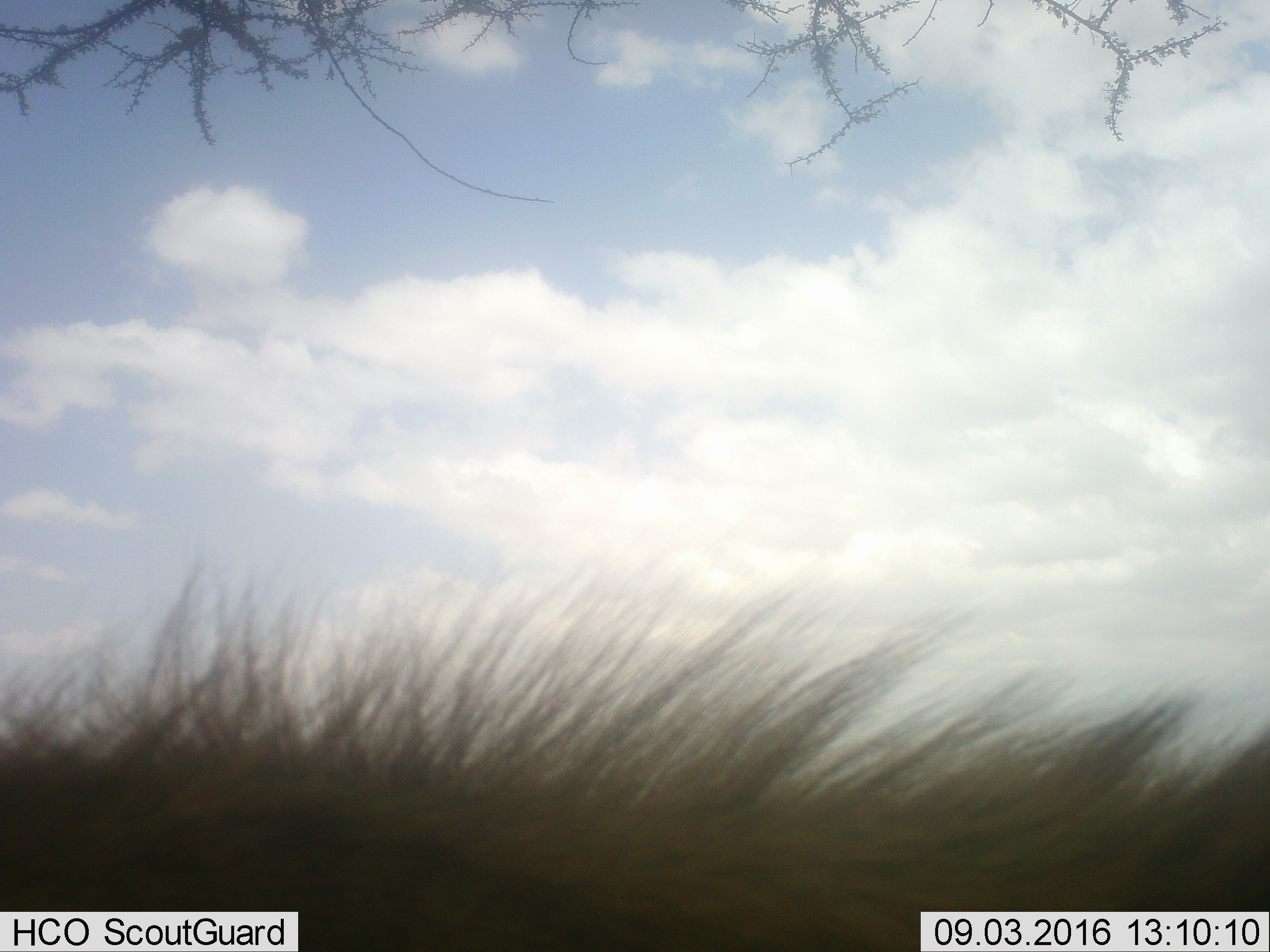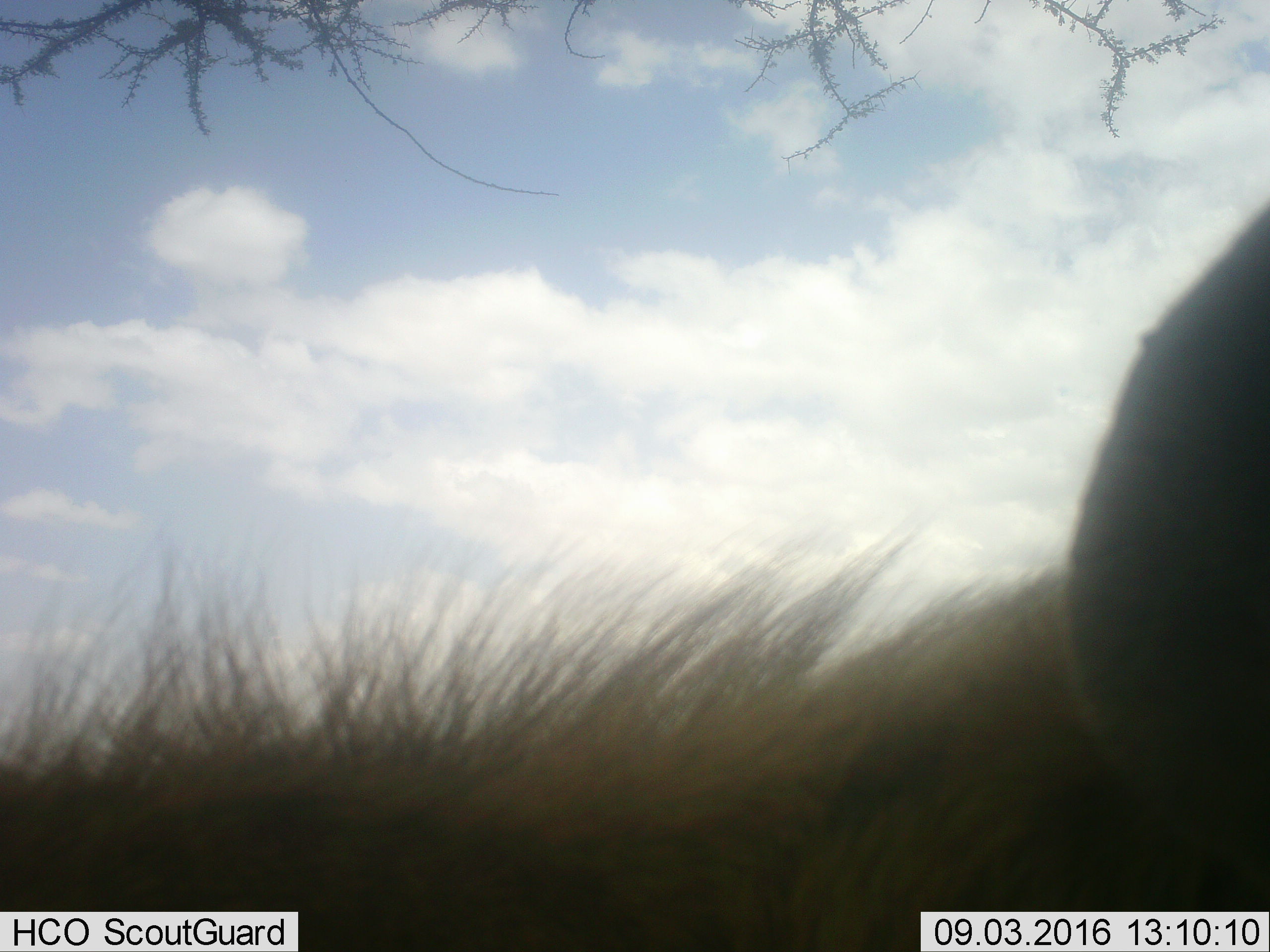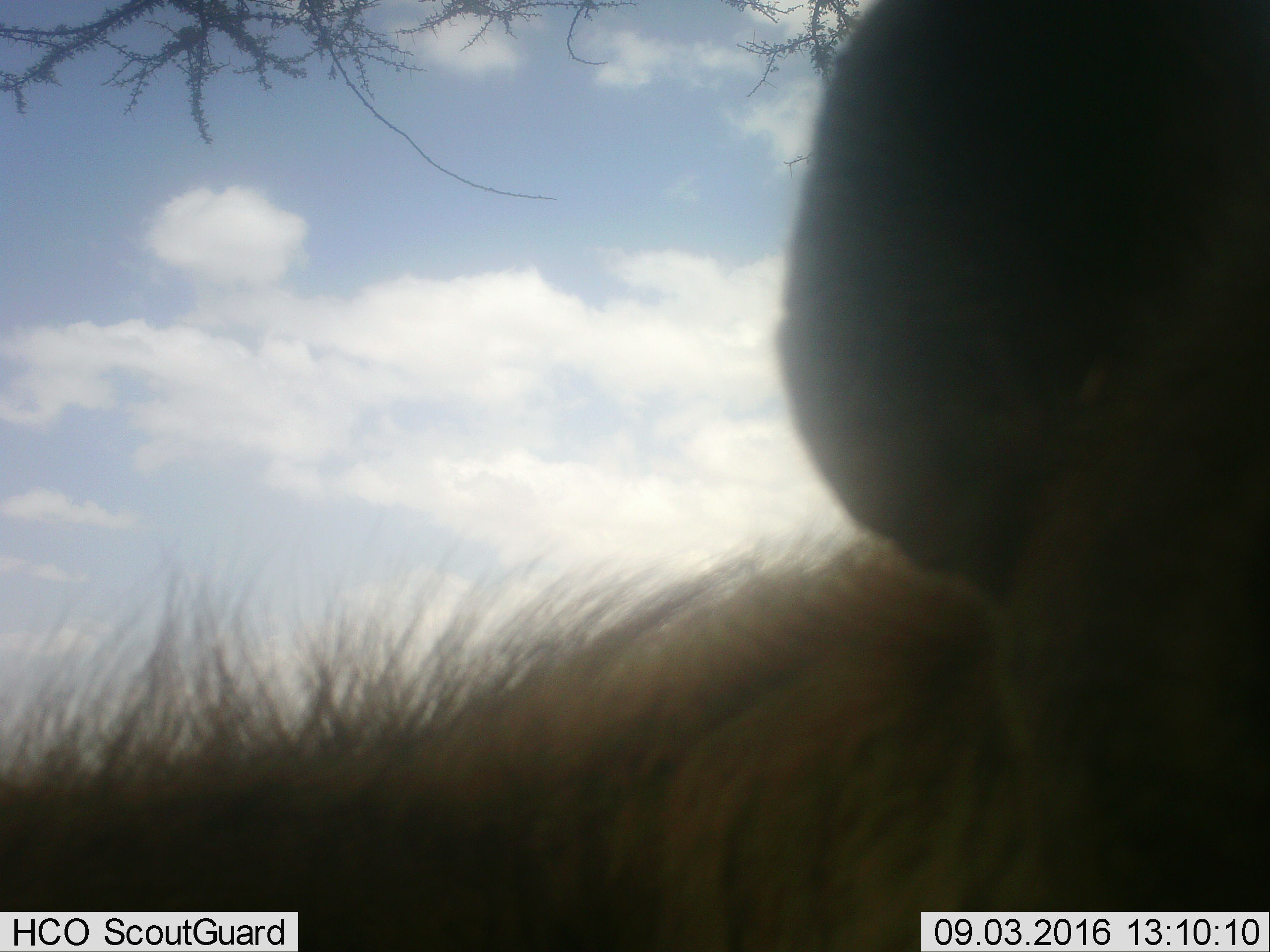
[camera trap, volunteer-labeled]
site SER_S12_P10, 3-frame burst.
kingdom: Animalia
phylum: Chordata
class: Mammalia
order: Carnivora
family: Hyaenidae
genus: Crocuta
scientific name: Crocuta crocuta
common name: spotted hyena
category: hyenaspotted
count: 1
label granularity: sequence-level